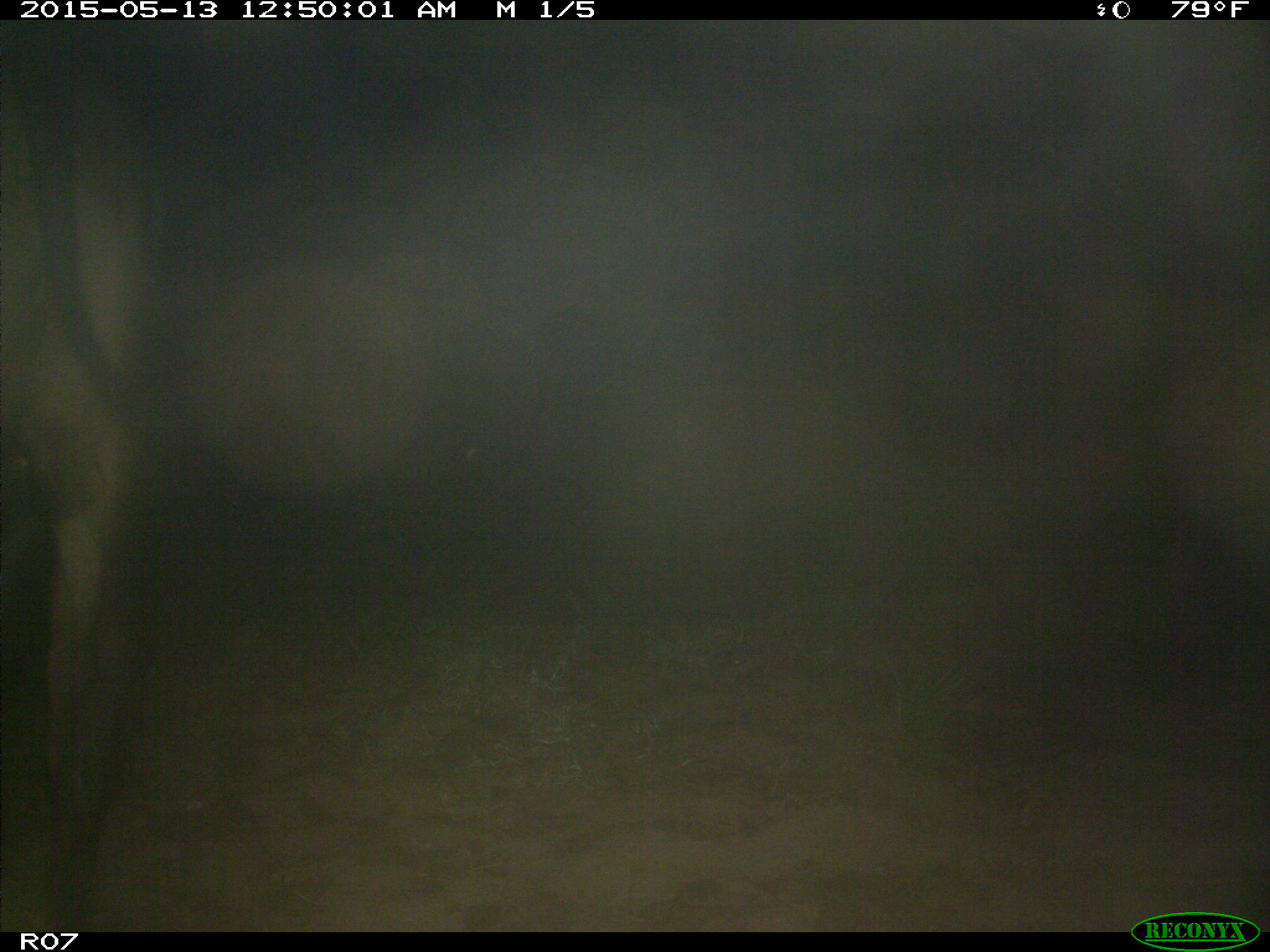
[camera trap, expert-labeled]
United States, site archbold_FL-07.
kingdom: Animalia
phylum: Chordata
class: Mammalia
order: Artiodactyla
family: Bovidae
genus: Bos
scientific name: Bos taurus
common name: domestic cow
Bos taurus (domestic cow).